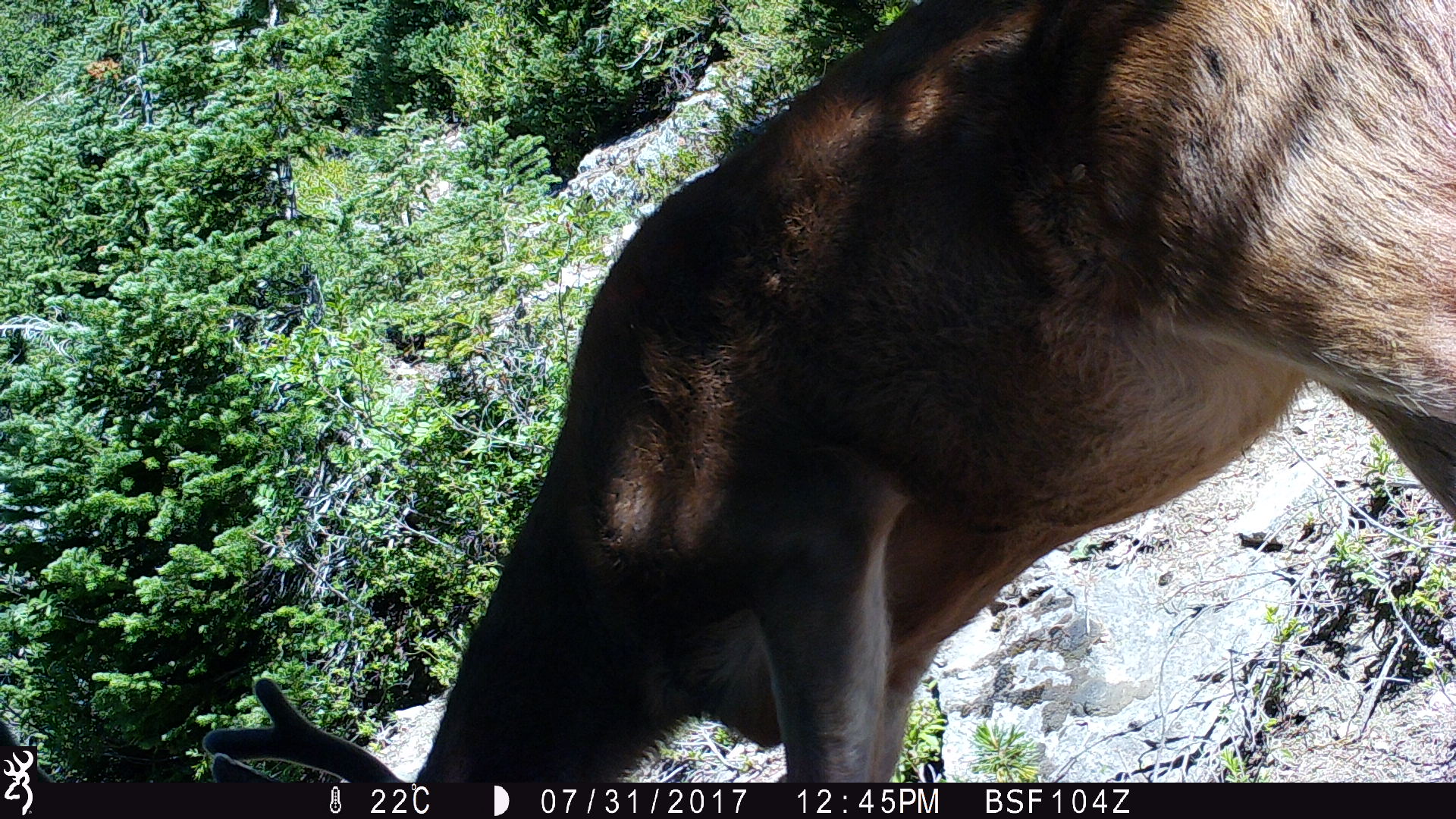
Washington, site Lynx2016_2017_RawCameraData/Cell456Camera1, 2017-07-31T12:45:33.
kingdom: Animalia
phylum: Chordata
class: Mammalia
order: Artiodactyla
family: Cervidae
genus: Odocoileus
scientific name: Odocoileus hemionus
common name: mule deer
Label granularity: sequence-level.